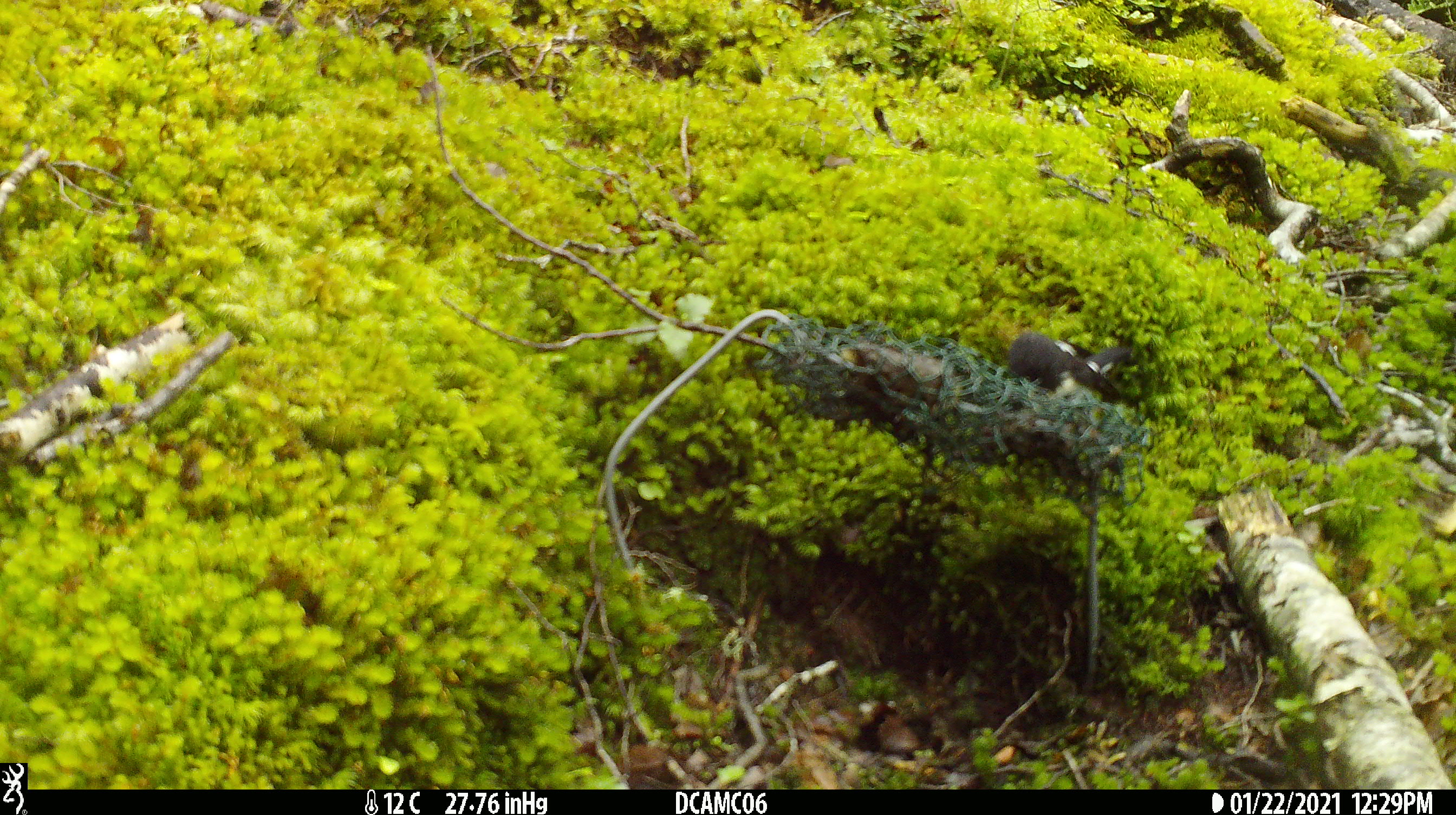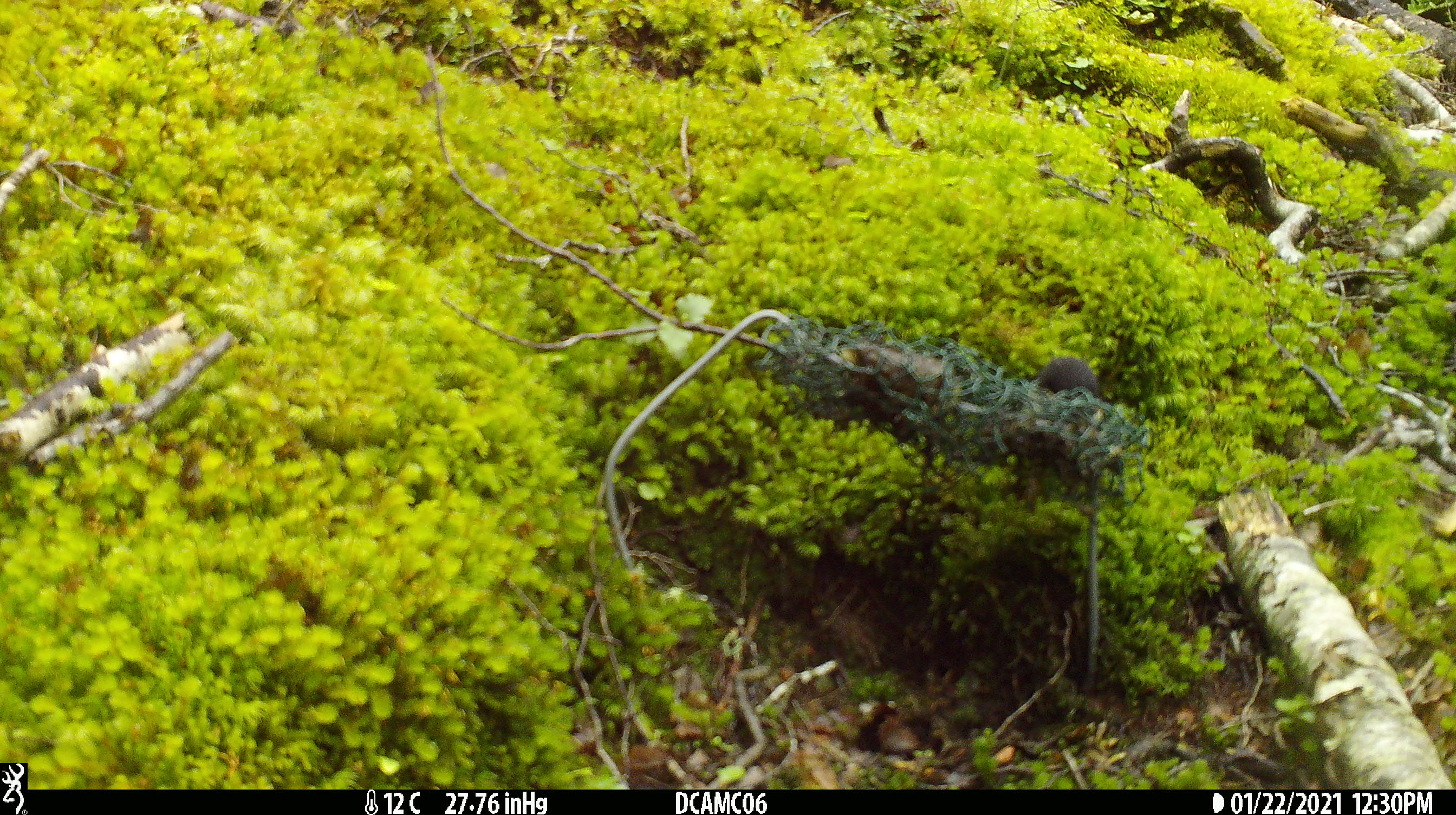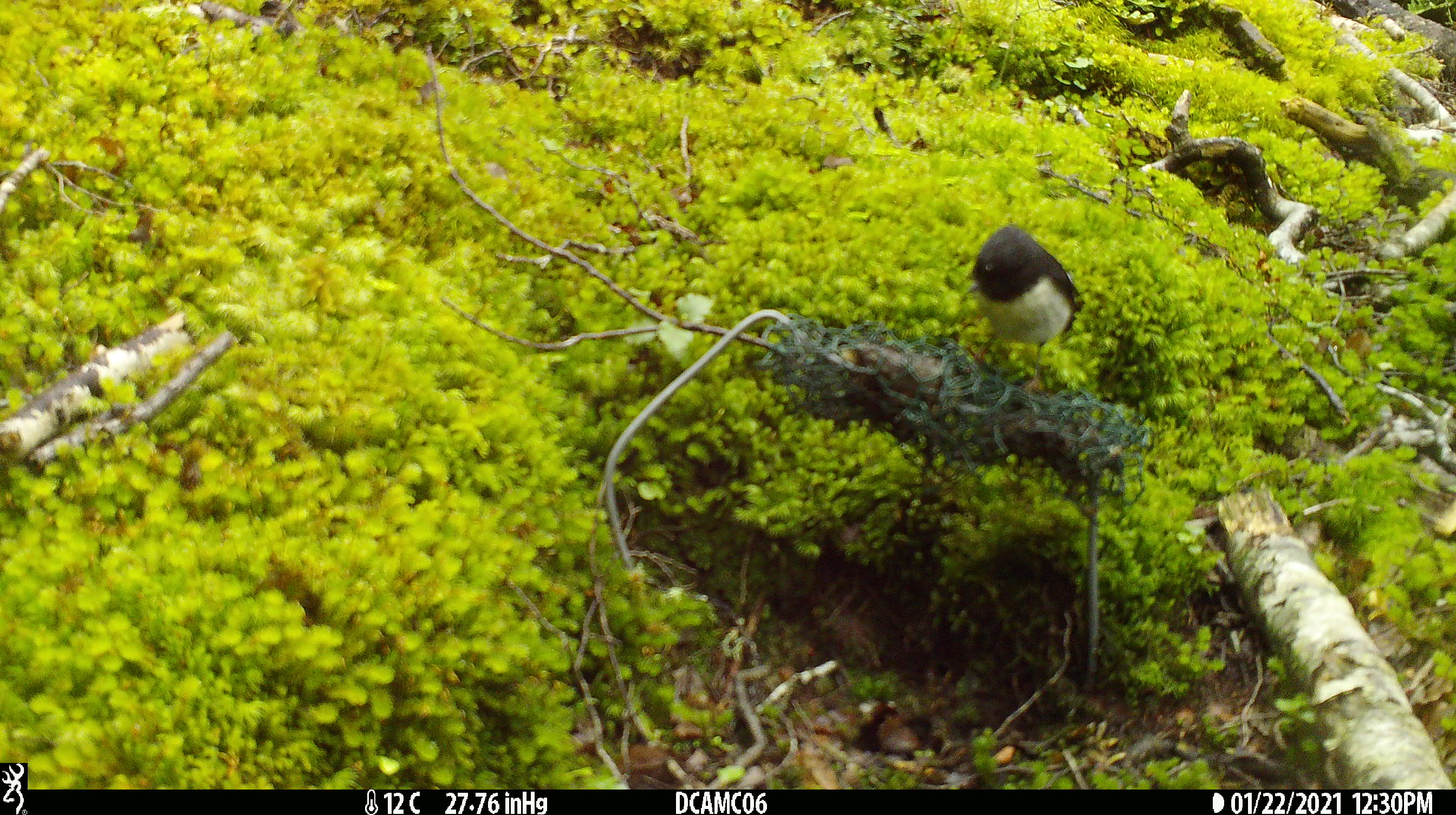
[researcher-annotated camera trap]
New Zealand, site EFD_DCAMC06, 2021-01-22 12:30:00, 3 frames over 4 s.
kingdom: Animalia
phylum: Chordata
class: Aves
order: Passeriformes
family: Petroicidae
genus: Petroica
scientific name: Petroica macrocephala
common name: tomtit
Tomtit (Petroica macrocephala).